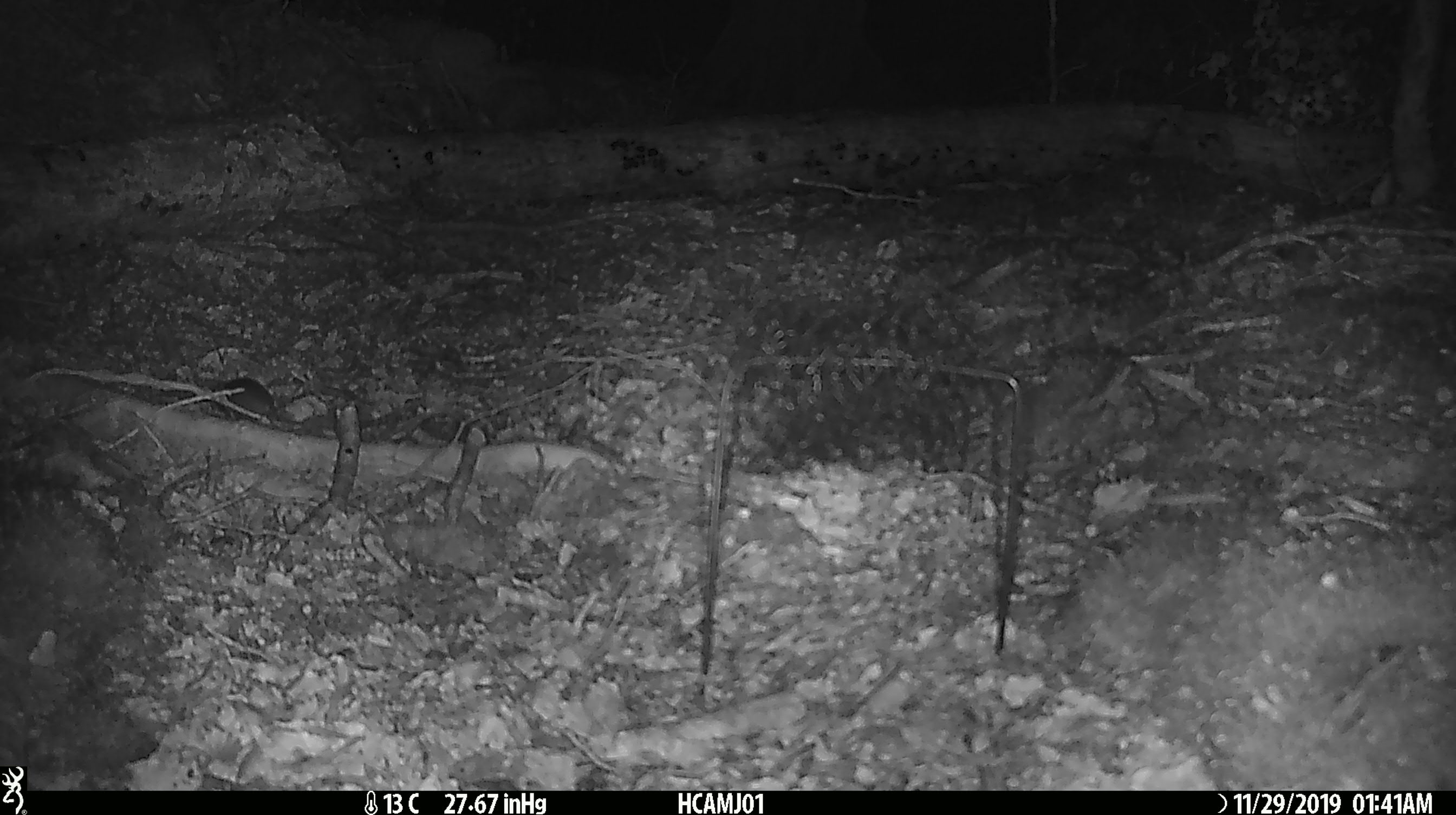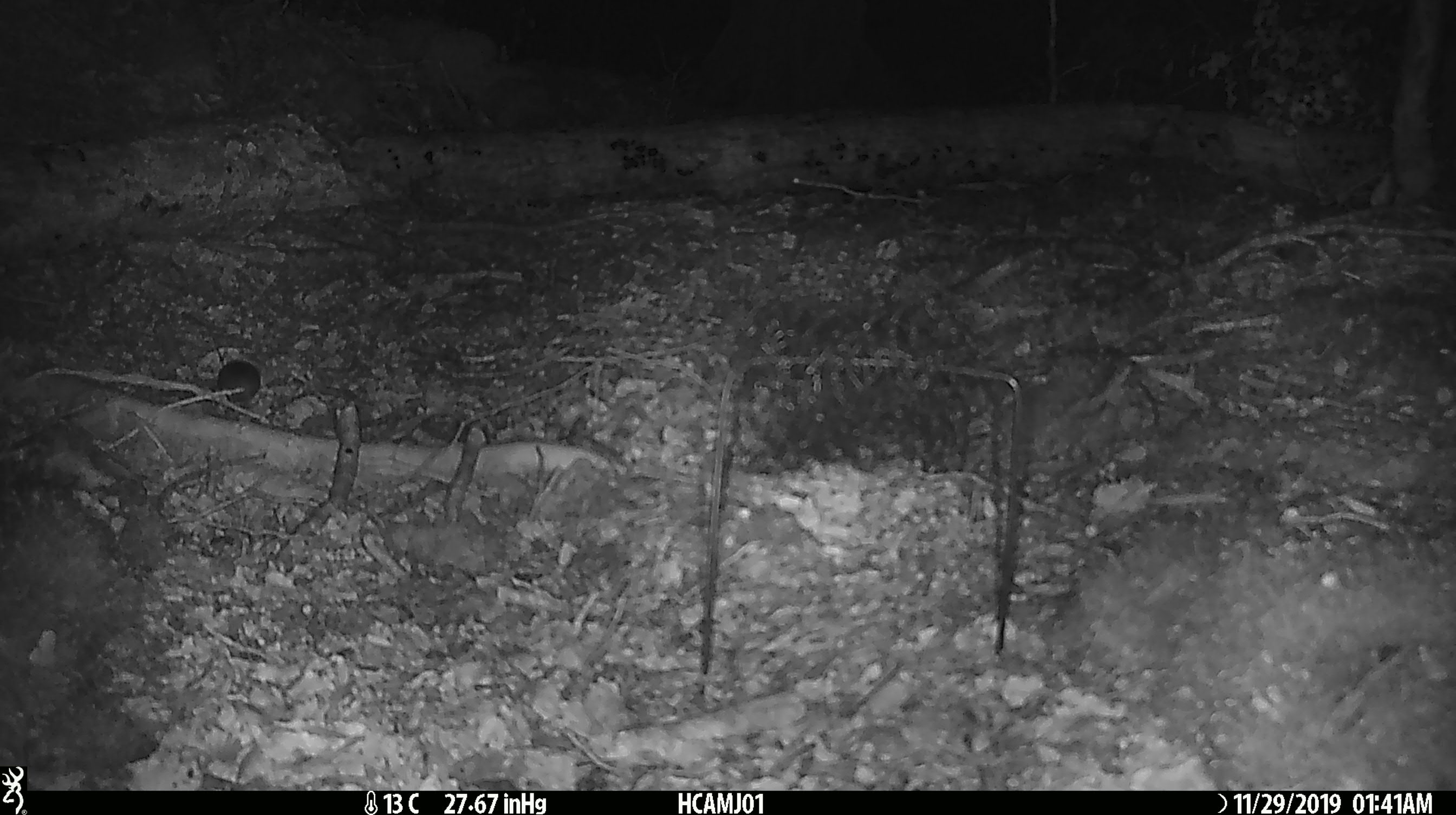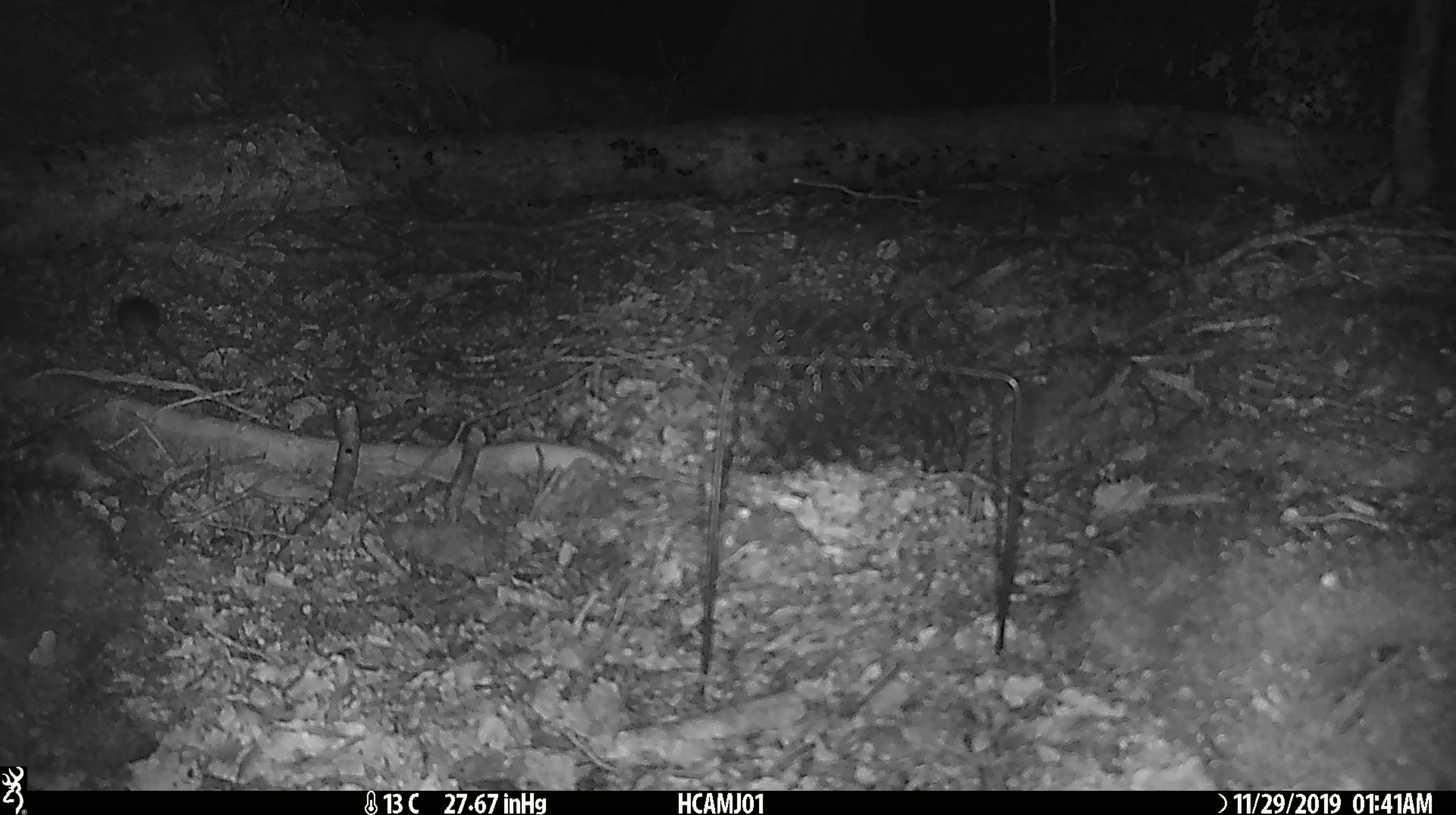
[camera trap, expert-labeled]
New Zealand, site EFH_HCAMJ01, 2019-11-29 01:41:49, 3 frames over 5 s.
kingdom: Animalia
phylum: Chordata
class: Mammalia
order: Rodentia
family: Muridae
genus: Mus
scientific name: Mus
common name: mouse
Mouse (Mus).